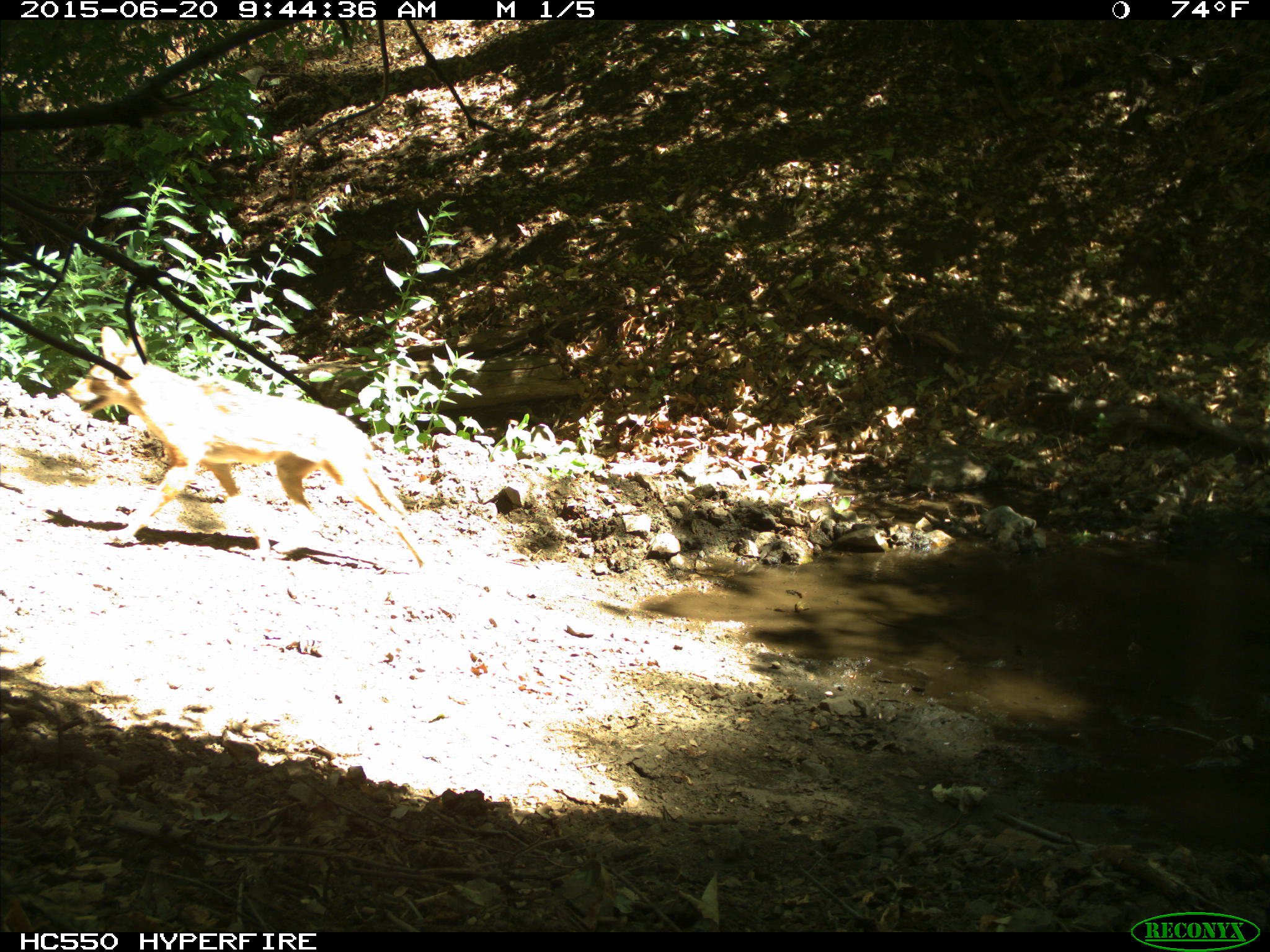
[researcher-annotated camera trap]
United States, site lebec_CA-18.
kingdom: Animalia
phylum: Chordata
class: Mammalia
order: Carnivora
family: Canidae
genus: Canis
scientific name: Canis latrans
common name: coyote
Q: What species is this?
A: Canis latrans (coyote).